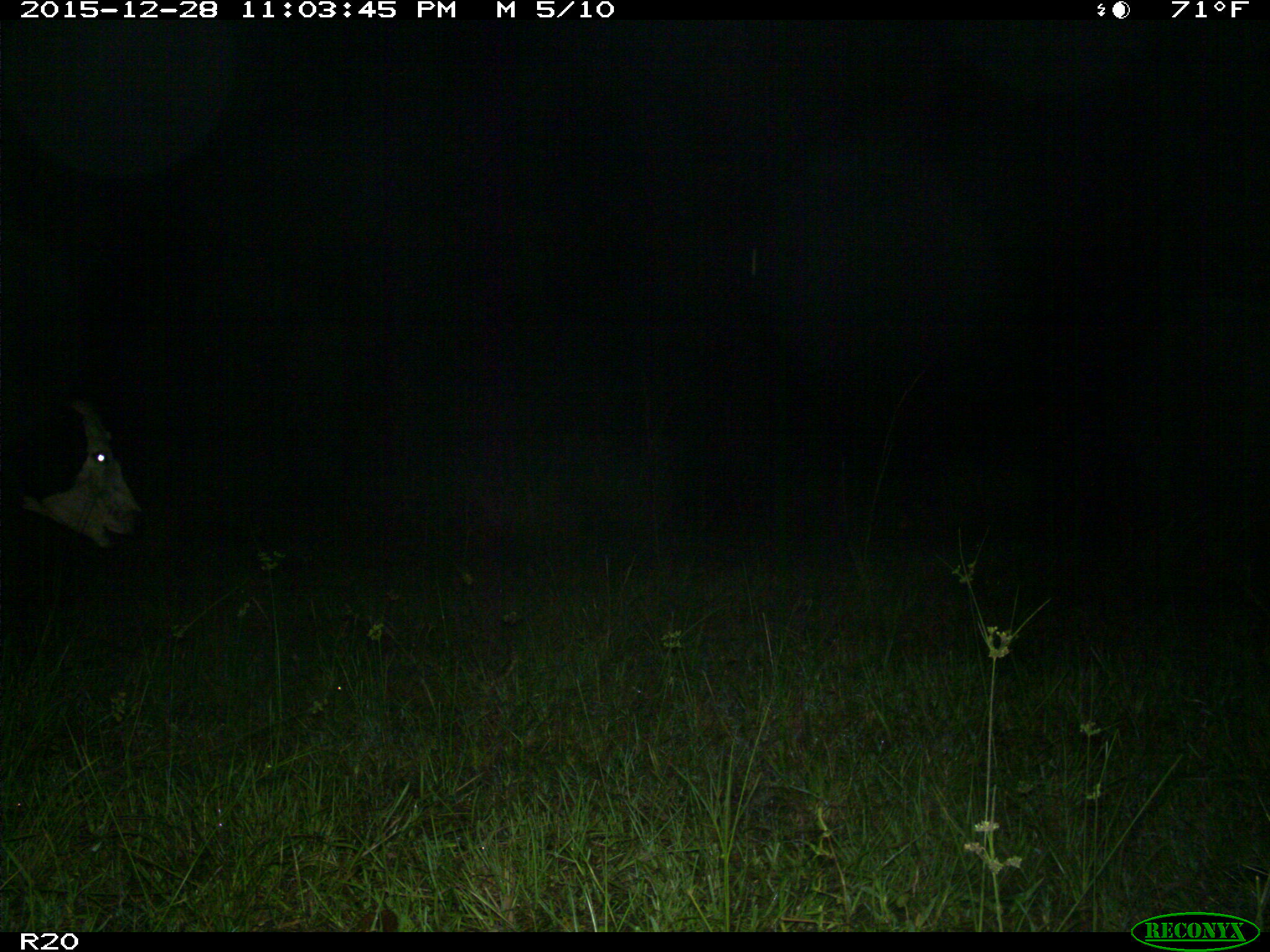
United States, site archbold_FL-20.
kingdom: Animalia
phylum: Chordata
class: Mammalia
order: Artiodactyla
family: Bovidae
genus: Bos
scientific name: Bos taurus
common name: domestic cow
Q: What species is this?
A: Bos taurus (domestic cow).